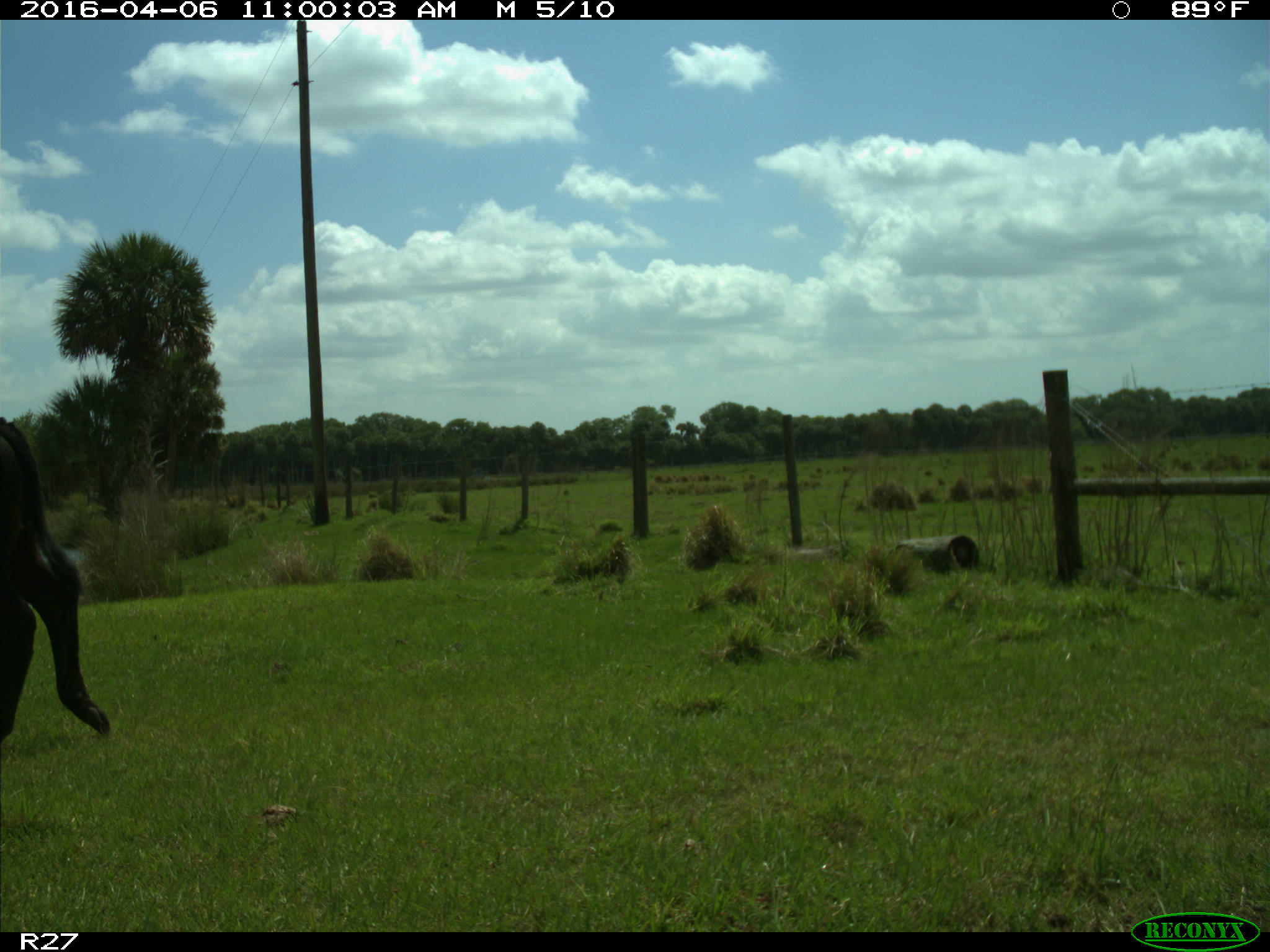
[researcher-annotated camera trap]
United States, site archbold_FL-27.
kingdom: Animalia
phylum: Chordata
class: Mammalia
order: Artiodactyla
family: Bovidae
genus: Bos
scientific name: Bos taurus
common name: domestic cow